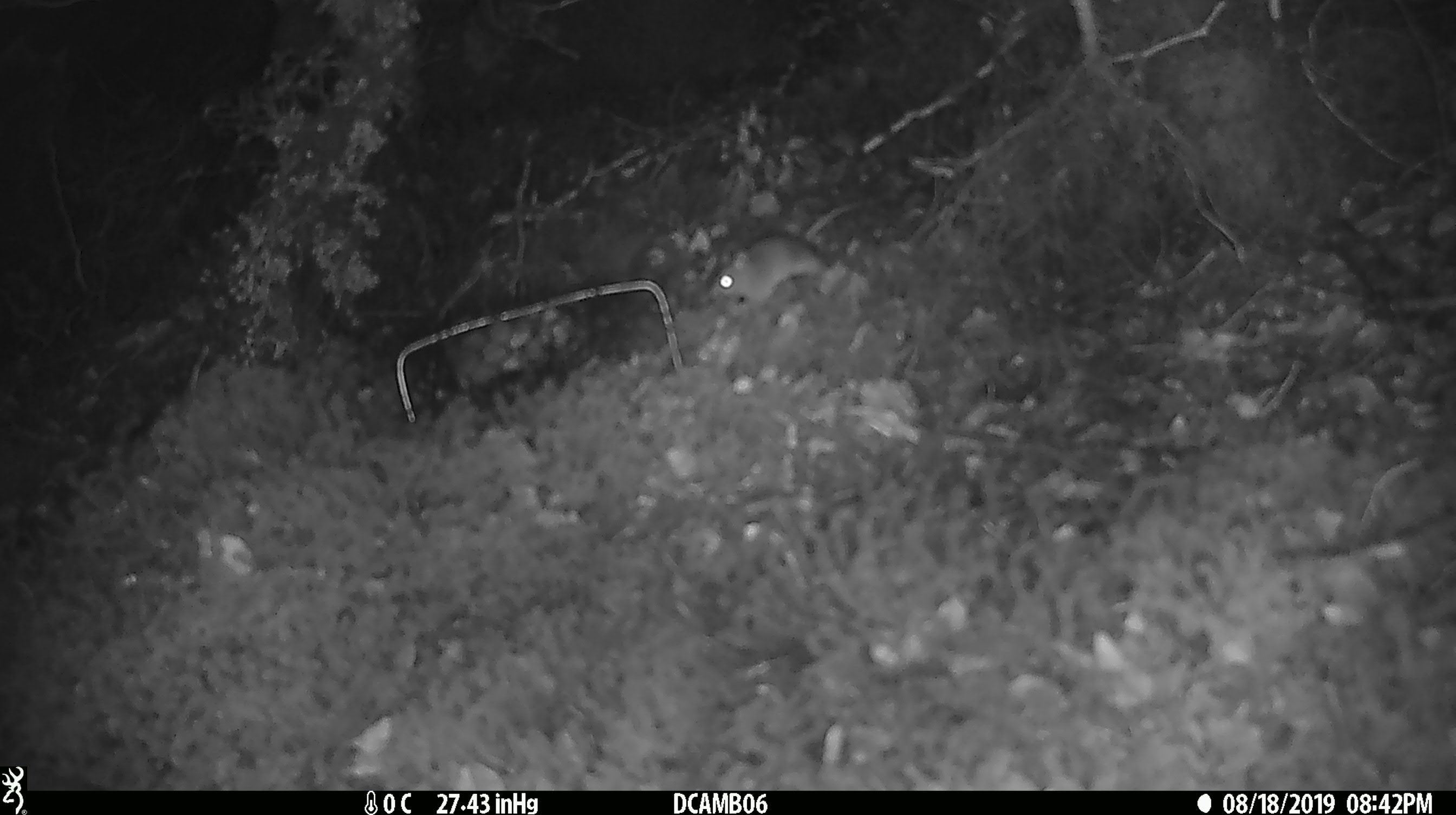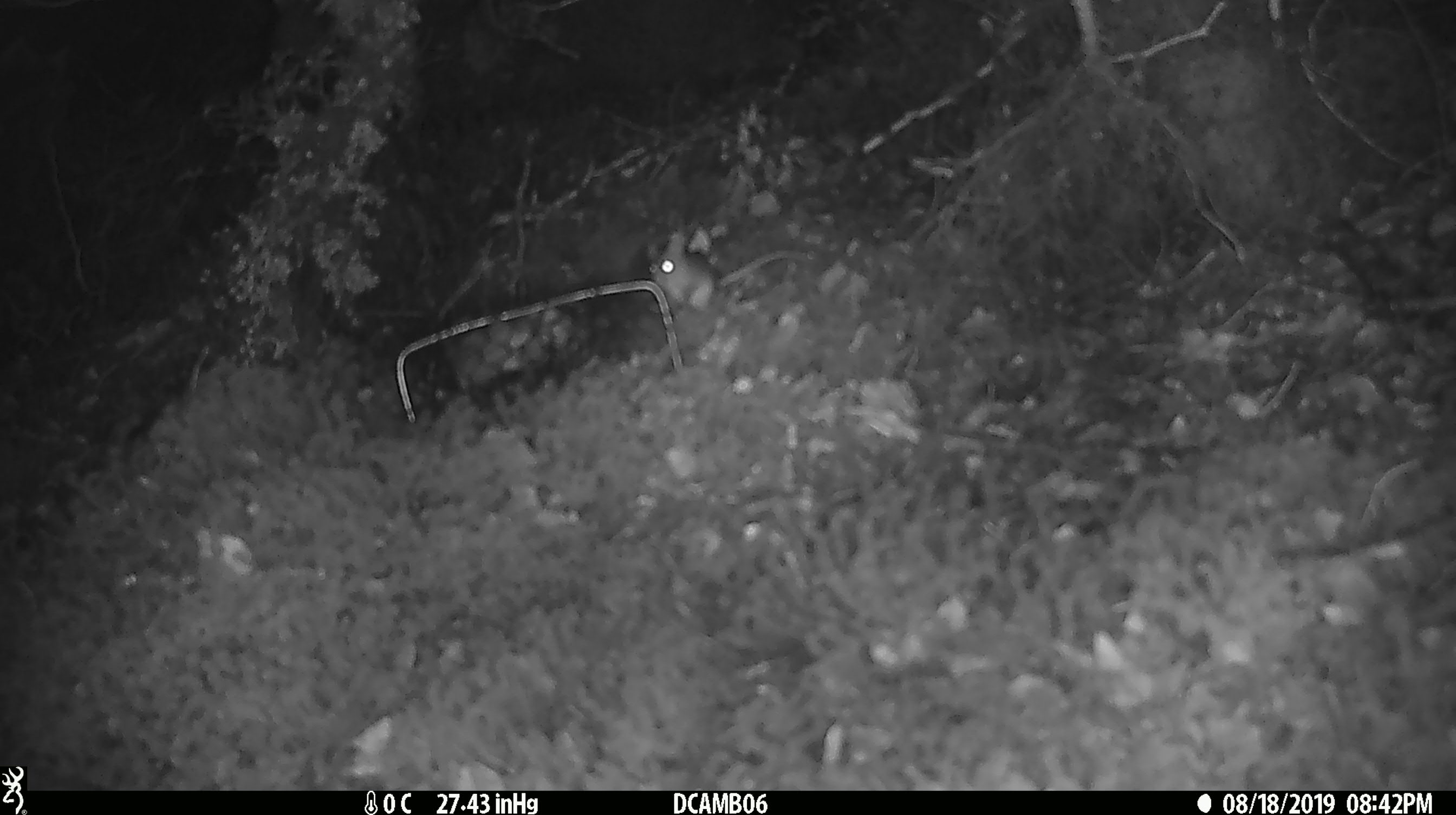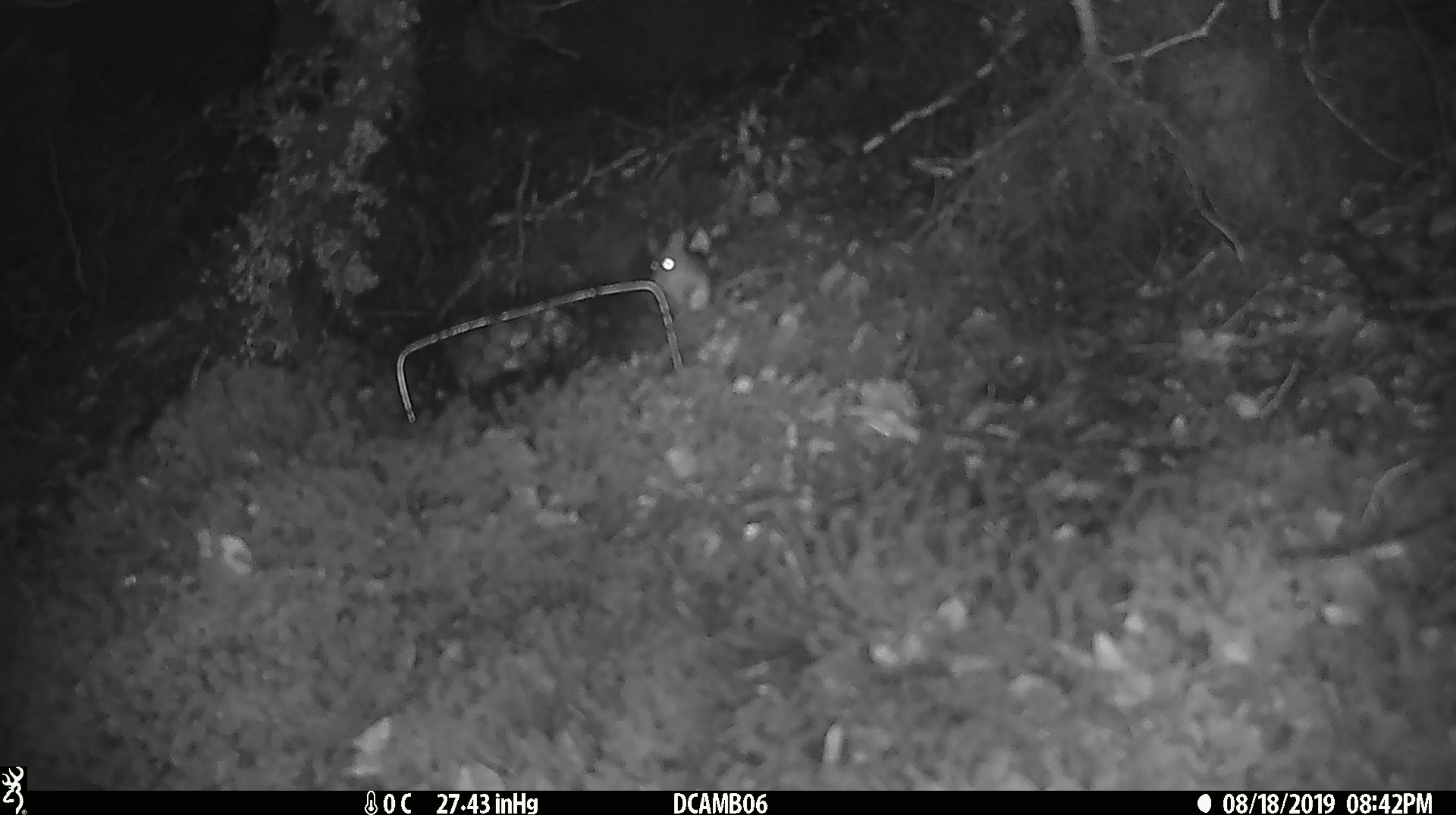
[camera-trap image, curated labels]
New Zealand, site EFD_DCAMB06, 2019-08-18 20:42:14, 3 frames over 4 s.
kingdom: Animalia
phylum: Chordata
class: Mammalia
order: Rodentia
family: Muridae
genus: Mus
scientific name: Mus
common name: mouse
Mouse (Mus).